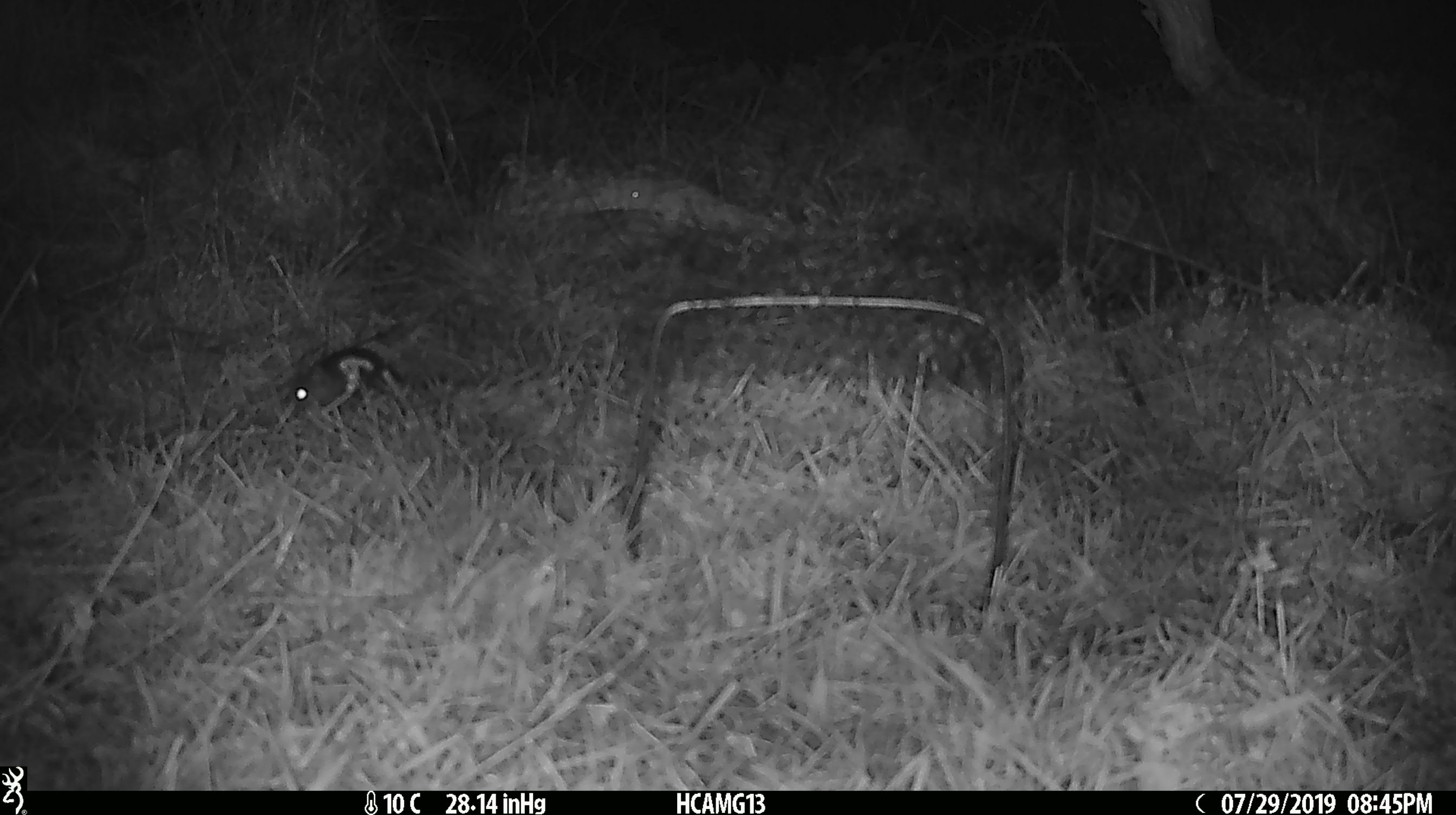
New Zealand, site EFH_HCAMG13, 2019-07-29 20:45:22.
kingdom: Animalia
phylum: Chordata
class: Mammalia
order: Rodentia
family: Muridae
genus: Mus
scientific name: Mus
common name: mouse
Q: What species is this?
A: Mouse (Mus).